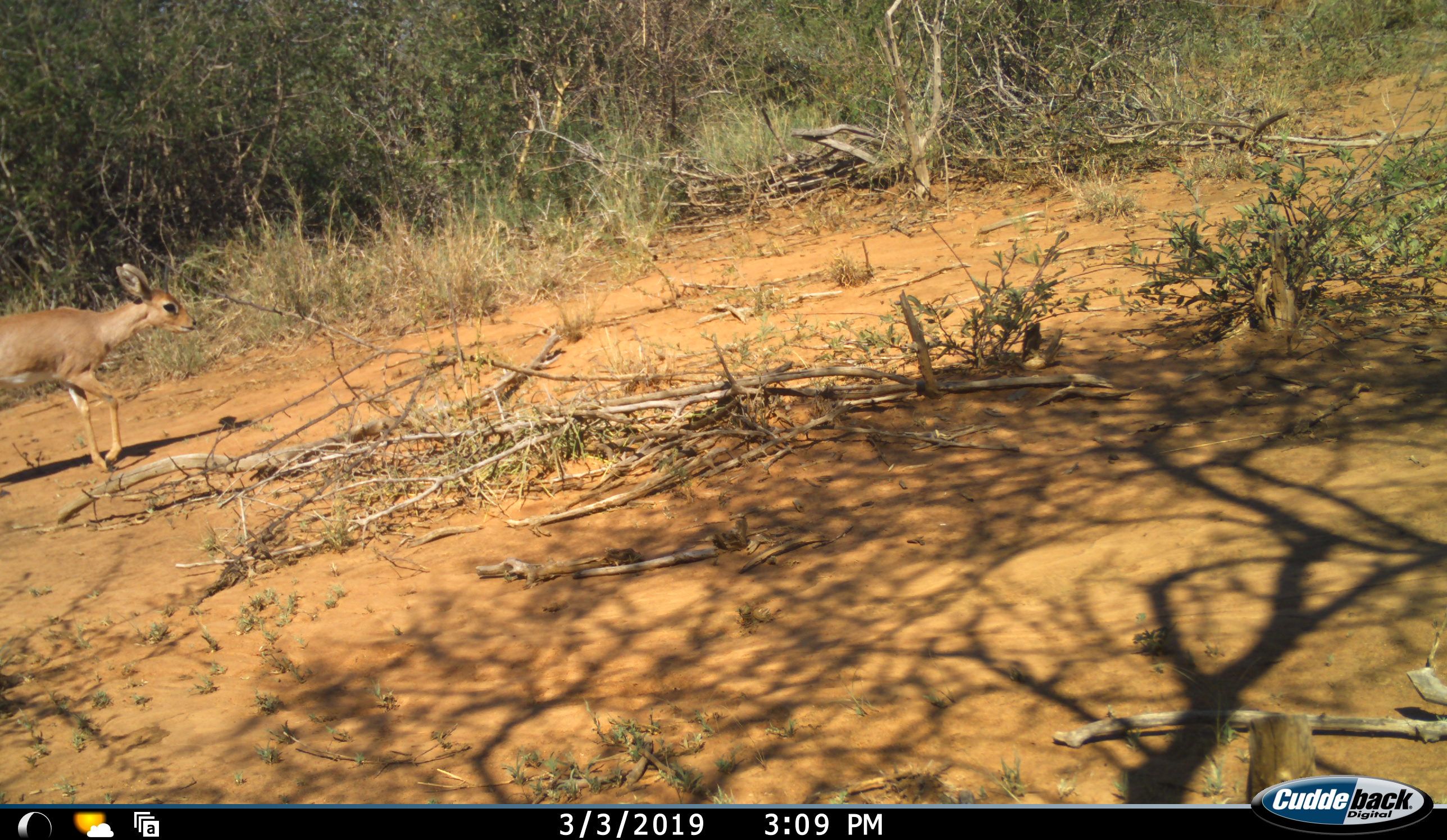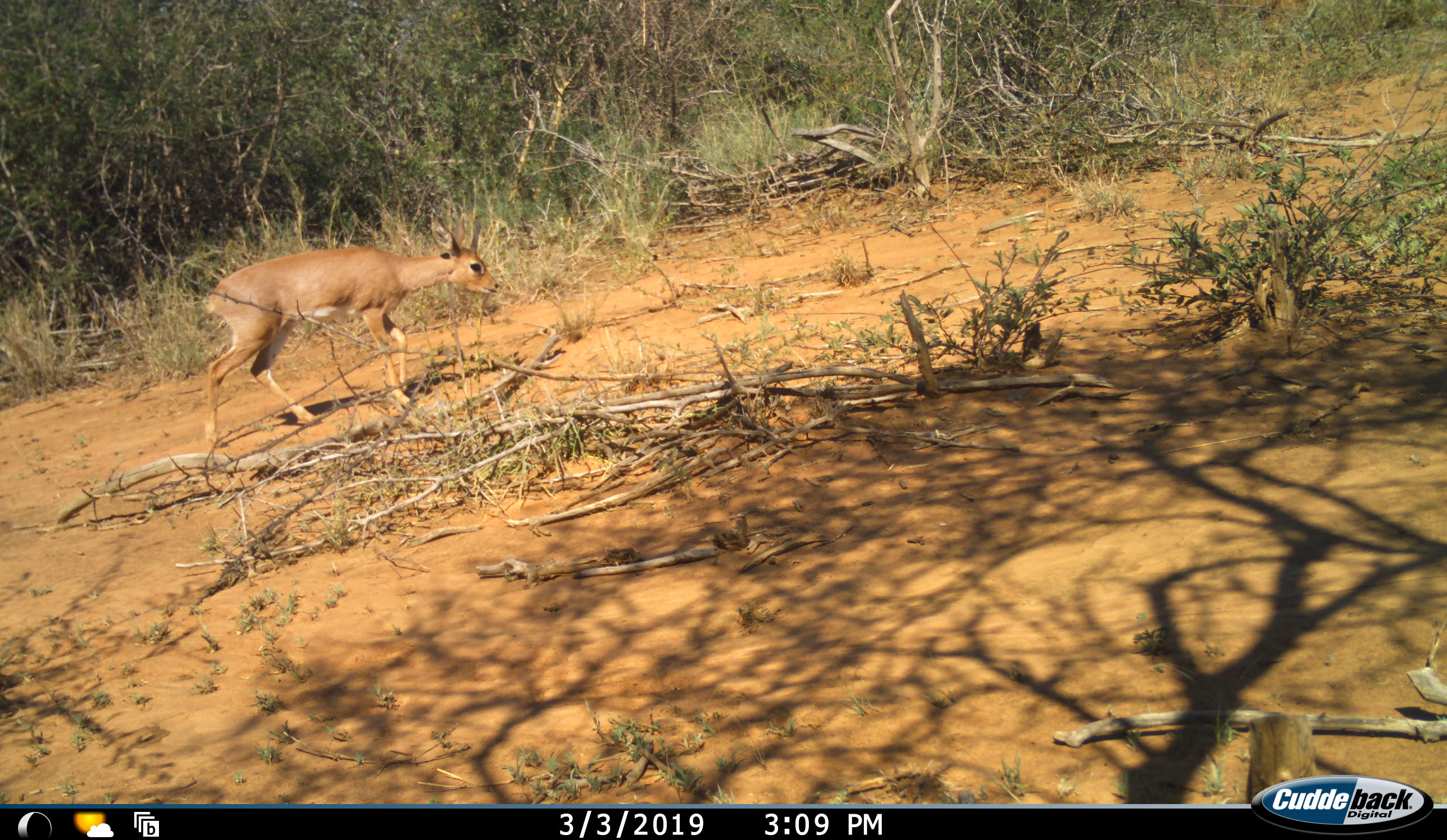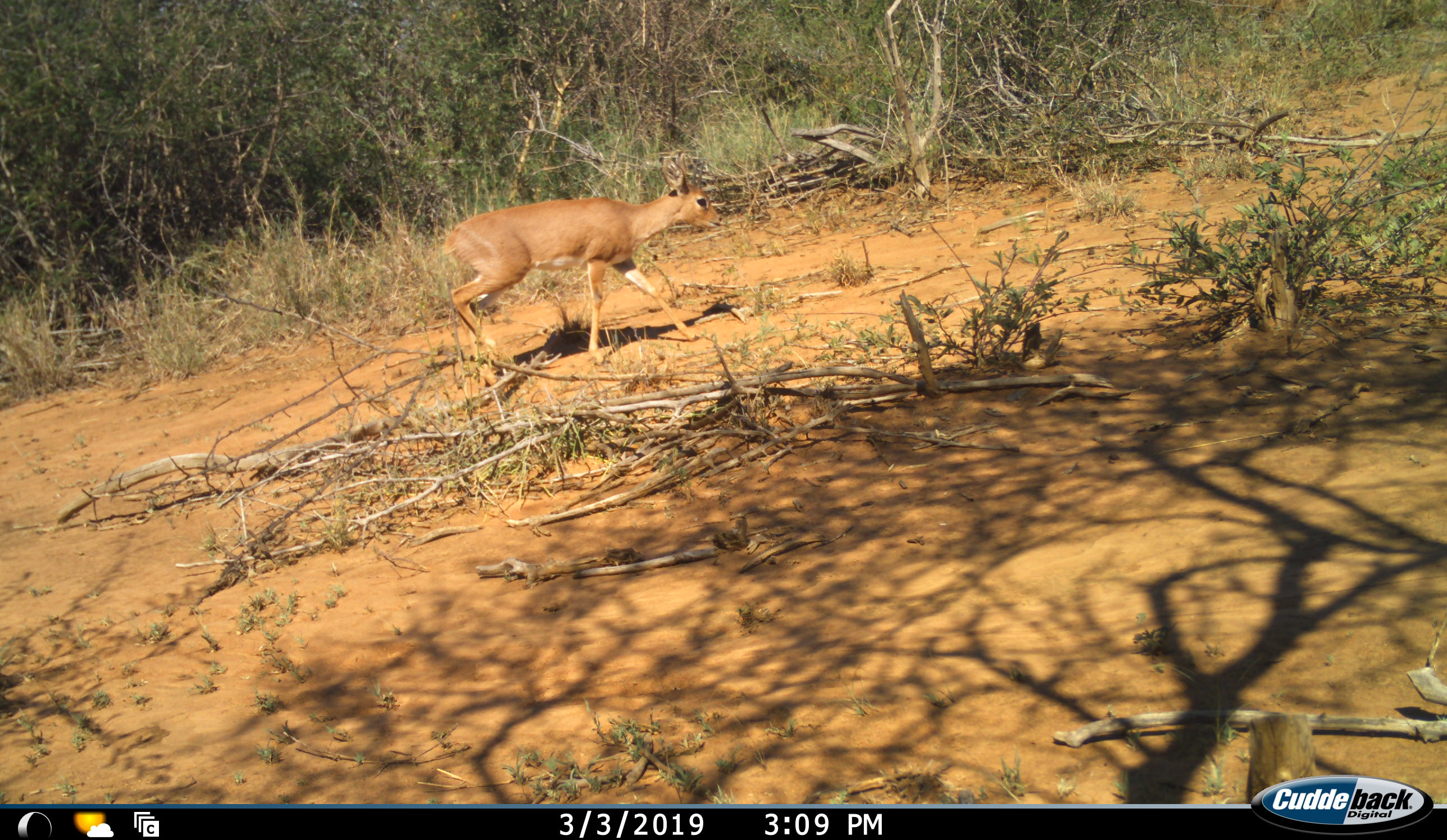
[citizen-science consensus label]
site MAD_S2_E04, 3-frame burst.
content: unidentified animal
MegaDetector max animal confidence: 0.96